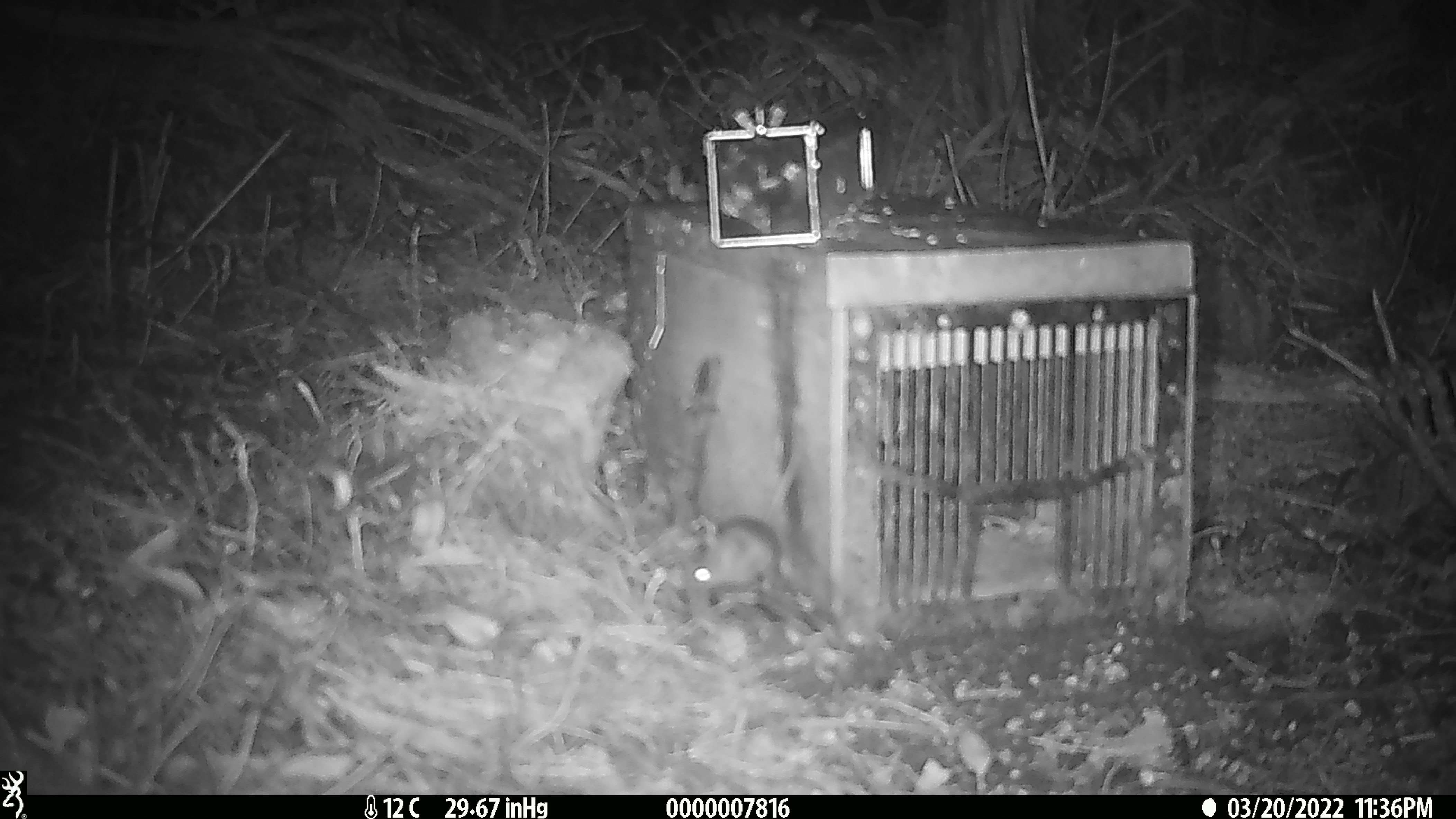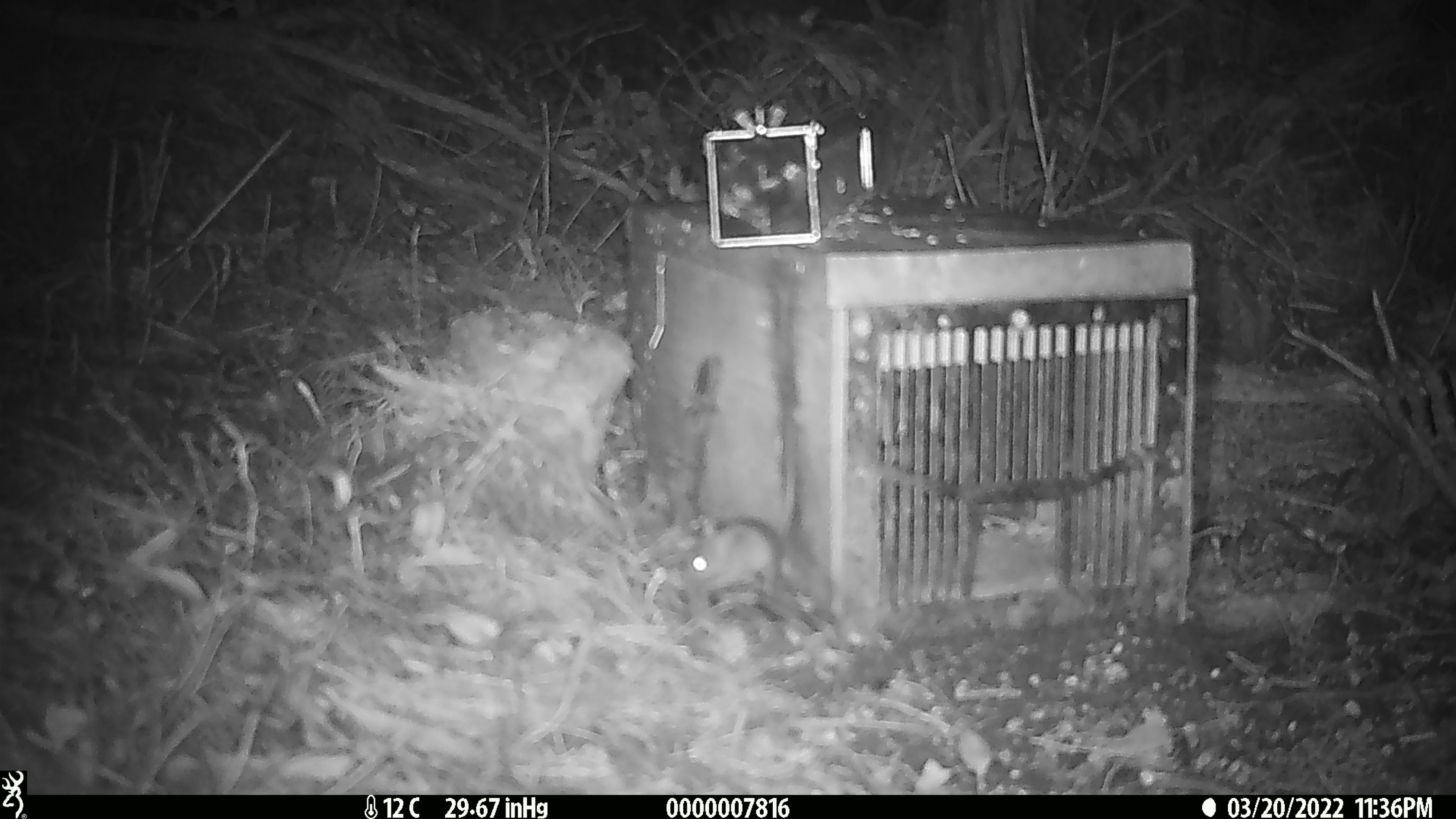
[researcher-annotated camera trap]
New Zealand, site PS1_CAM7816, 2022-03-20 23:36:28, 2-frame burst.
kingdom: Animalia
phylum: Chordata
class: Mammalia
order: Rodentia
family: Muridae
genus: Mus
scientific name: Mus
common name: mouse